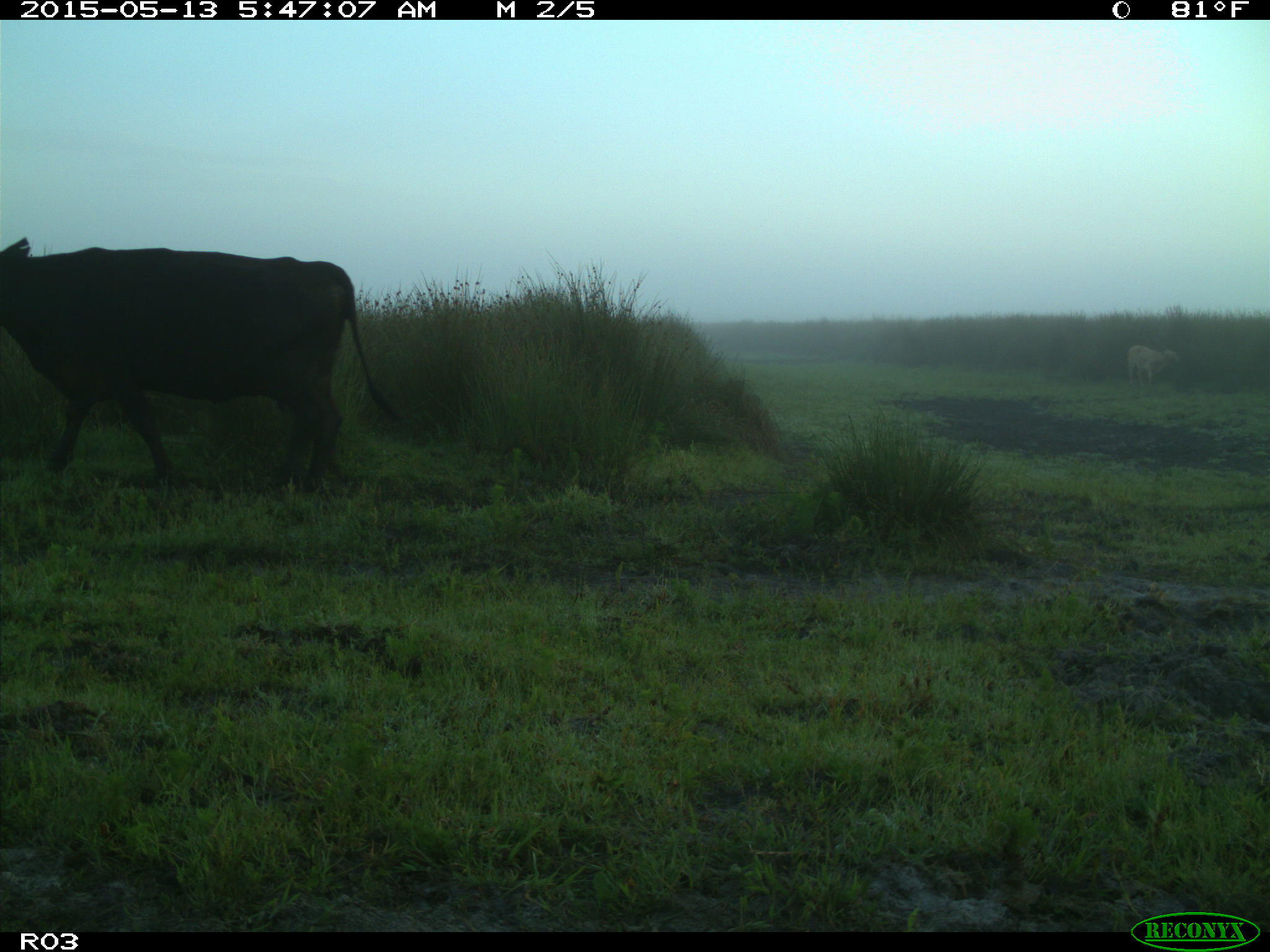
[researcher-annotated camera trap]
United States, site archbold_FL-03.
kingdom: Animalia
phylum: Chordata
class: Mammalia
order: Artiodactyla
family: Bovidae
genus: Bos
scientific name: Bos taurus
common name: domestic cow